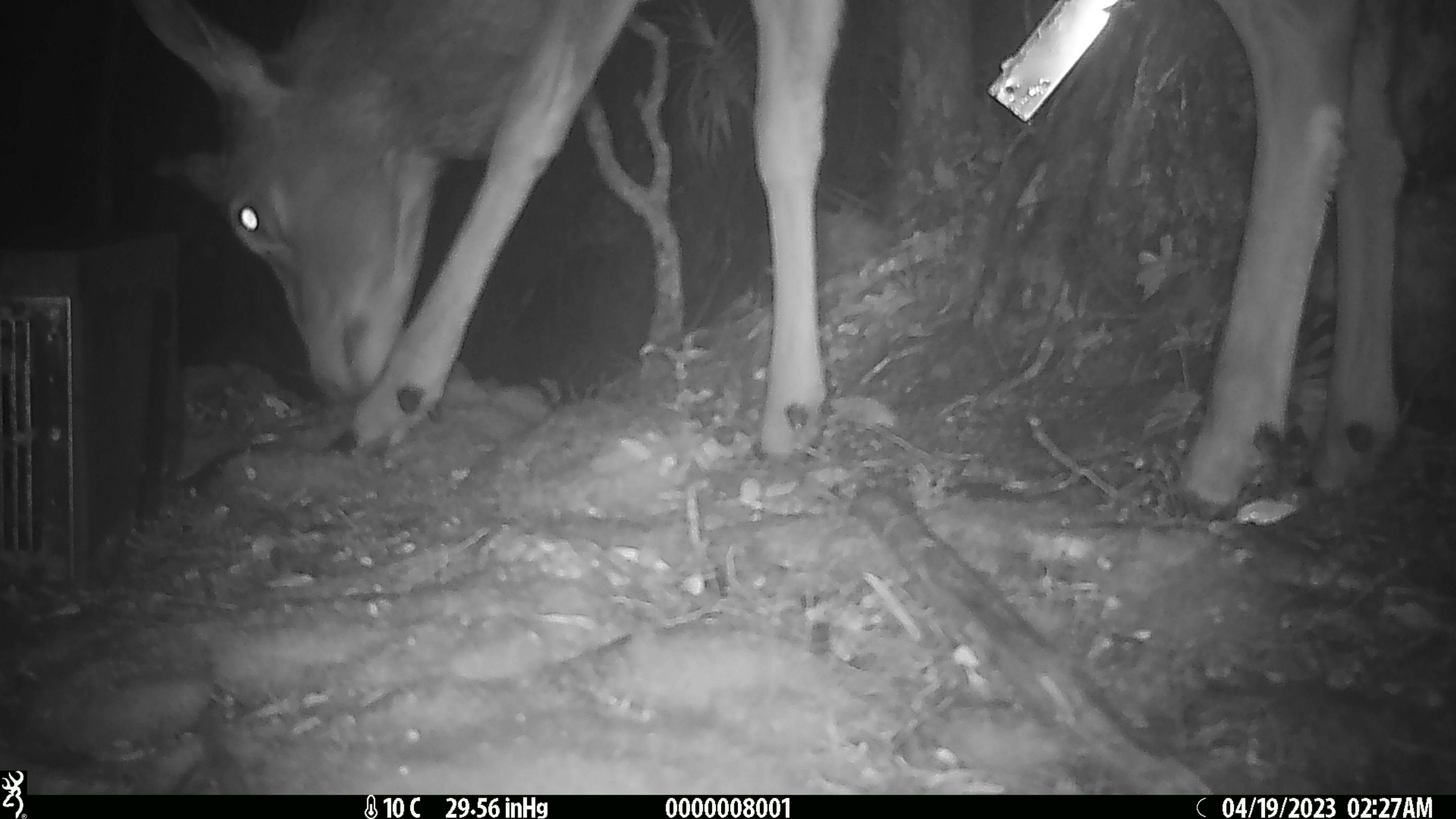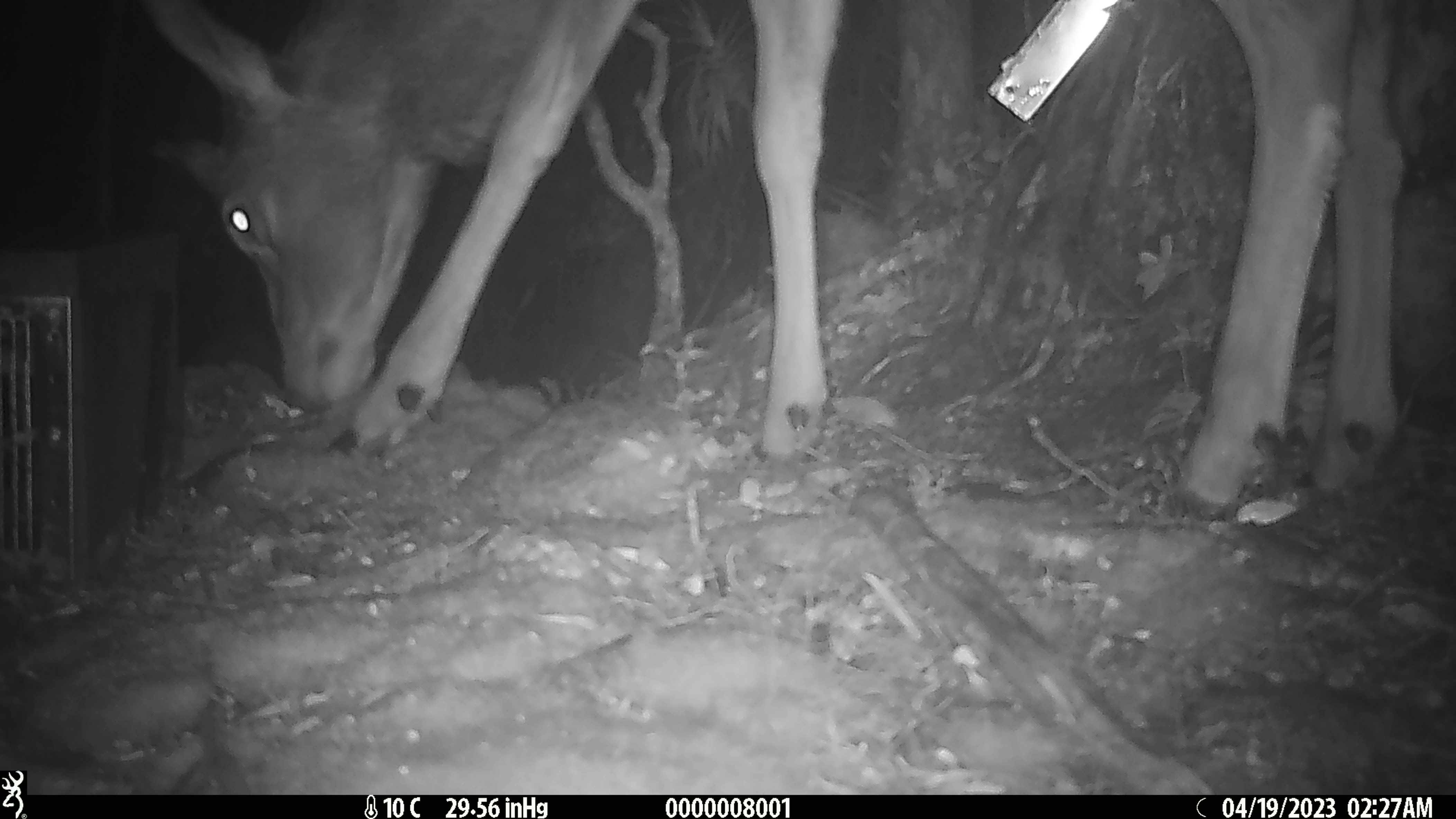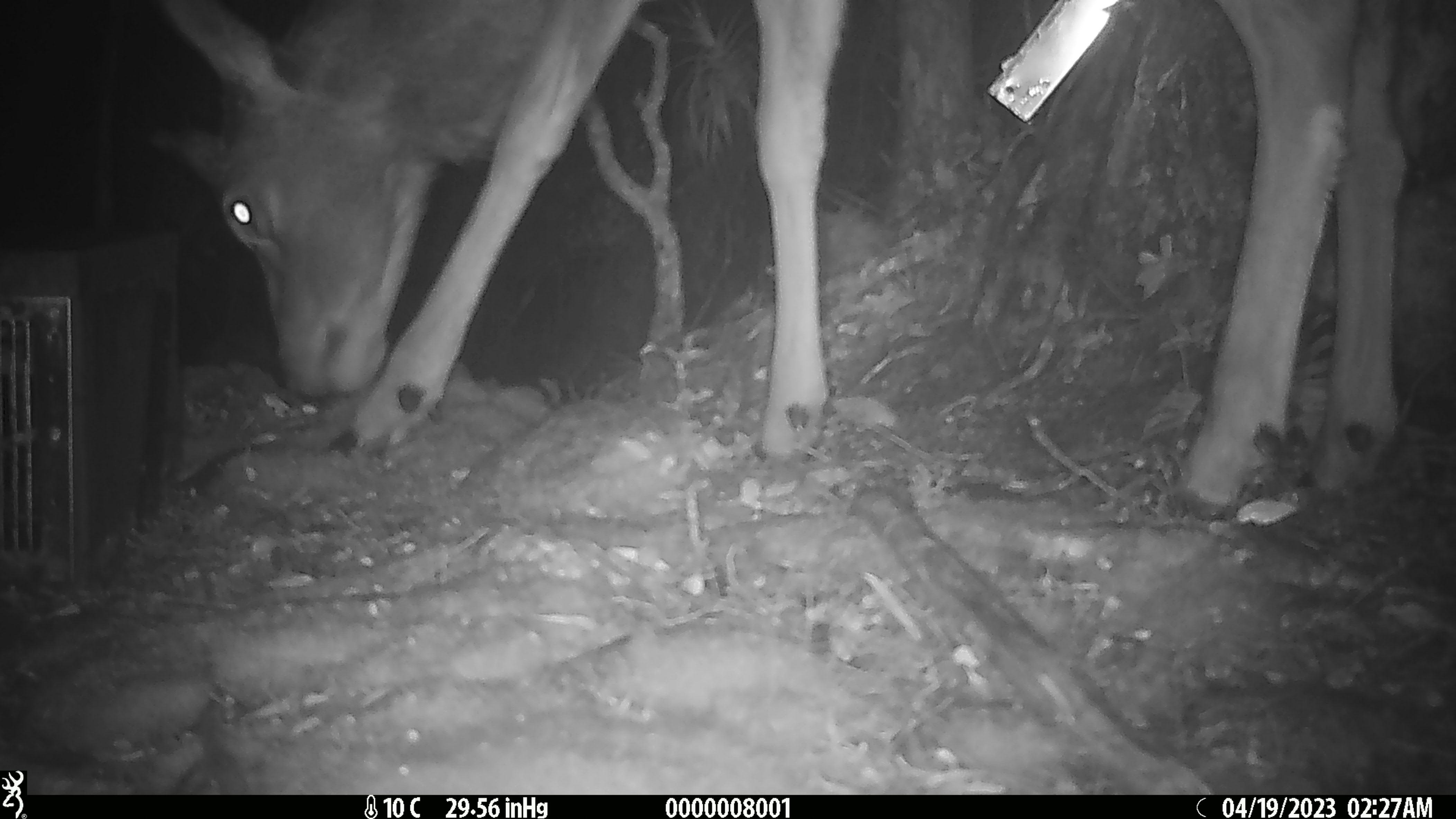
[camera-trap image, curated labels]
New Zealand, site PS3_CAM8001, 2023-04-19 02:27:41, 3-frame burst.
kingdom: Animalia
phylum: Chordata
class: Mammalia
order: Artiodactyla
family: Cervidae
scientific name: Cervidae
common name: deer